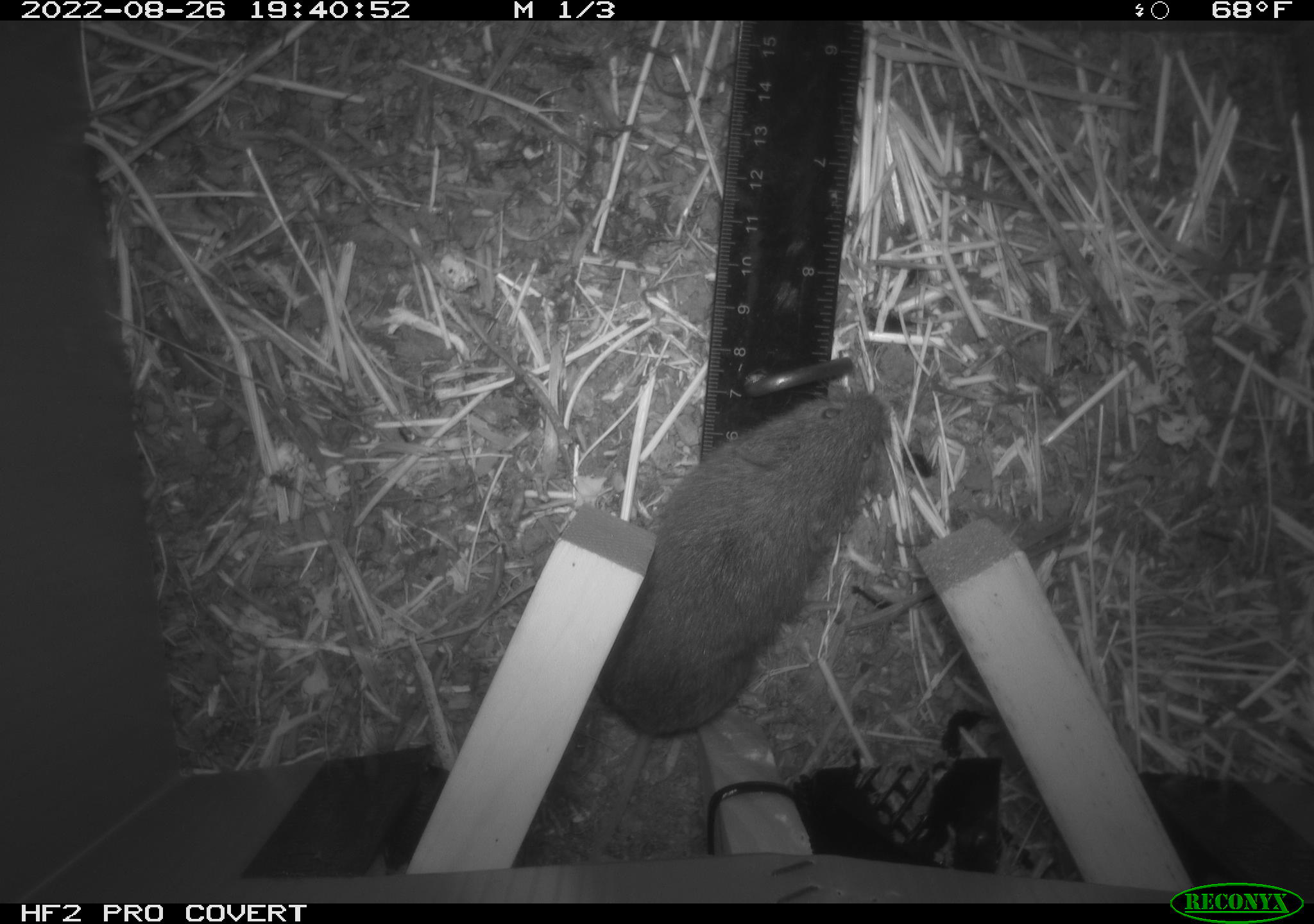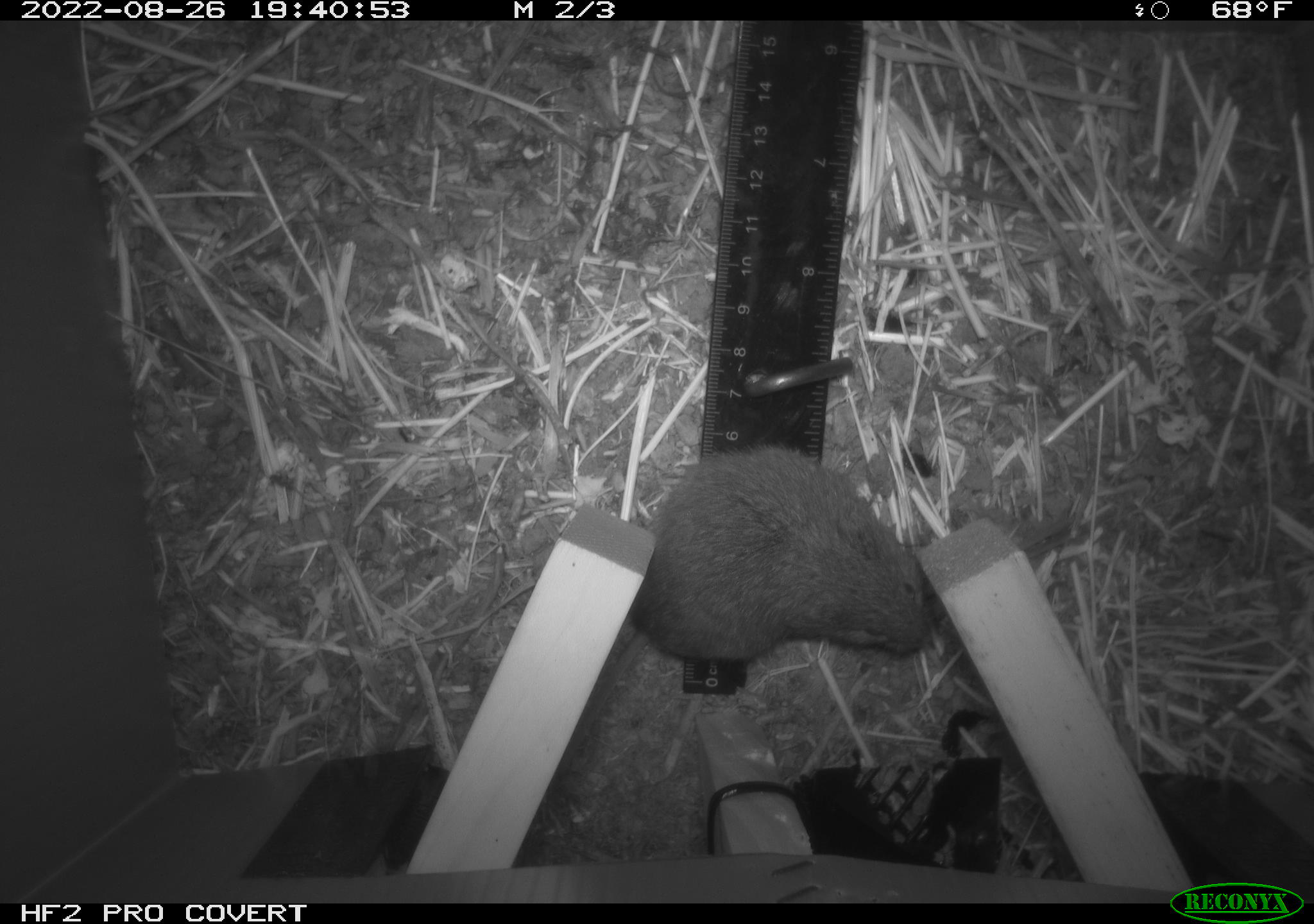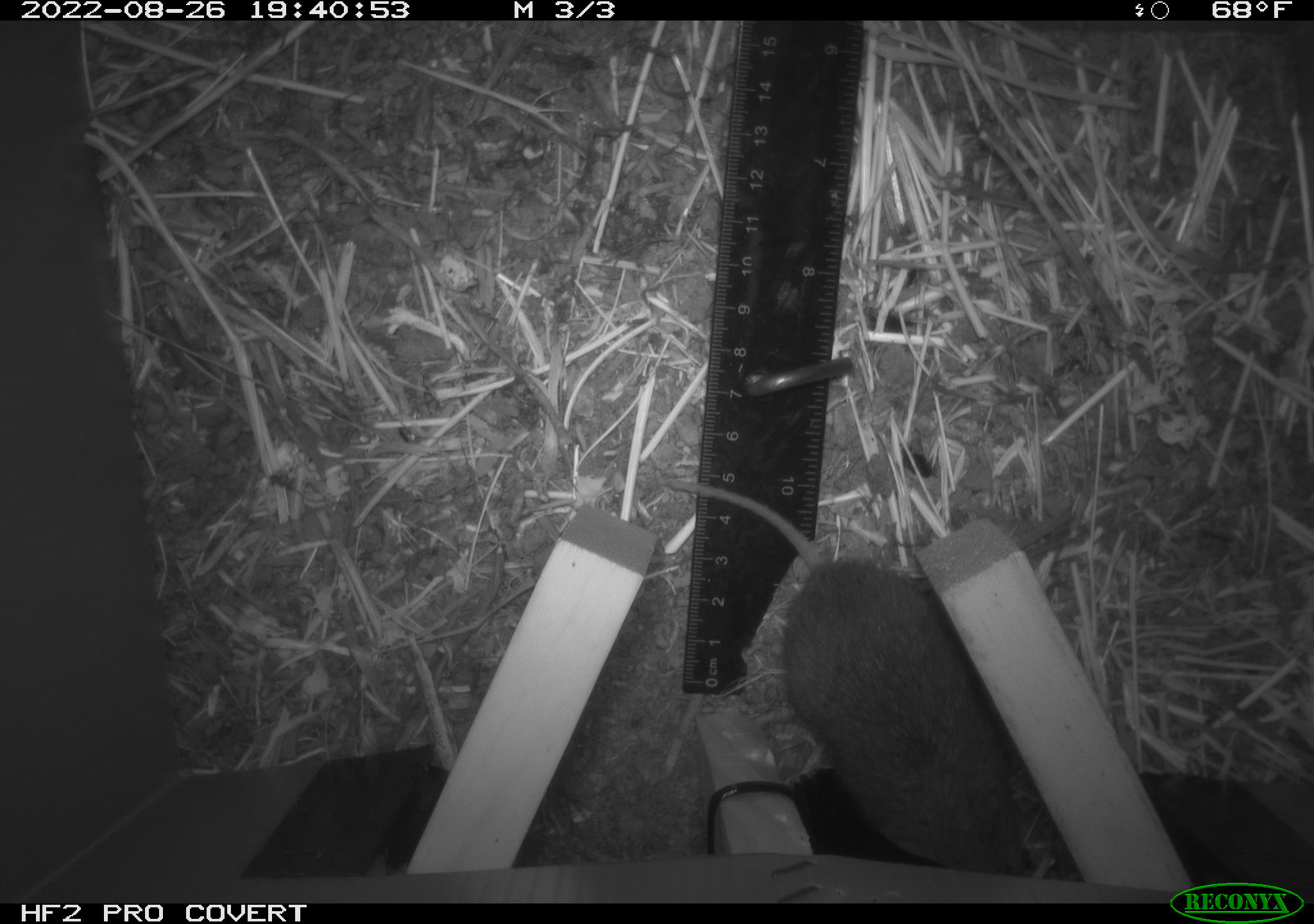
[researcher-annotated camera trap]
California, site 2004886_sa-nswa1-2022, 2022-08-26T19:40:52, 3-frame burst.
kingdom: Animalia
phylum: Chordata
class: Mammalia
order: Rodentia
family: Cricetidae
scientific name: Cricetidae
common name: hamsters, voles, lemmings, and allies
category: cricetidae family